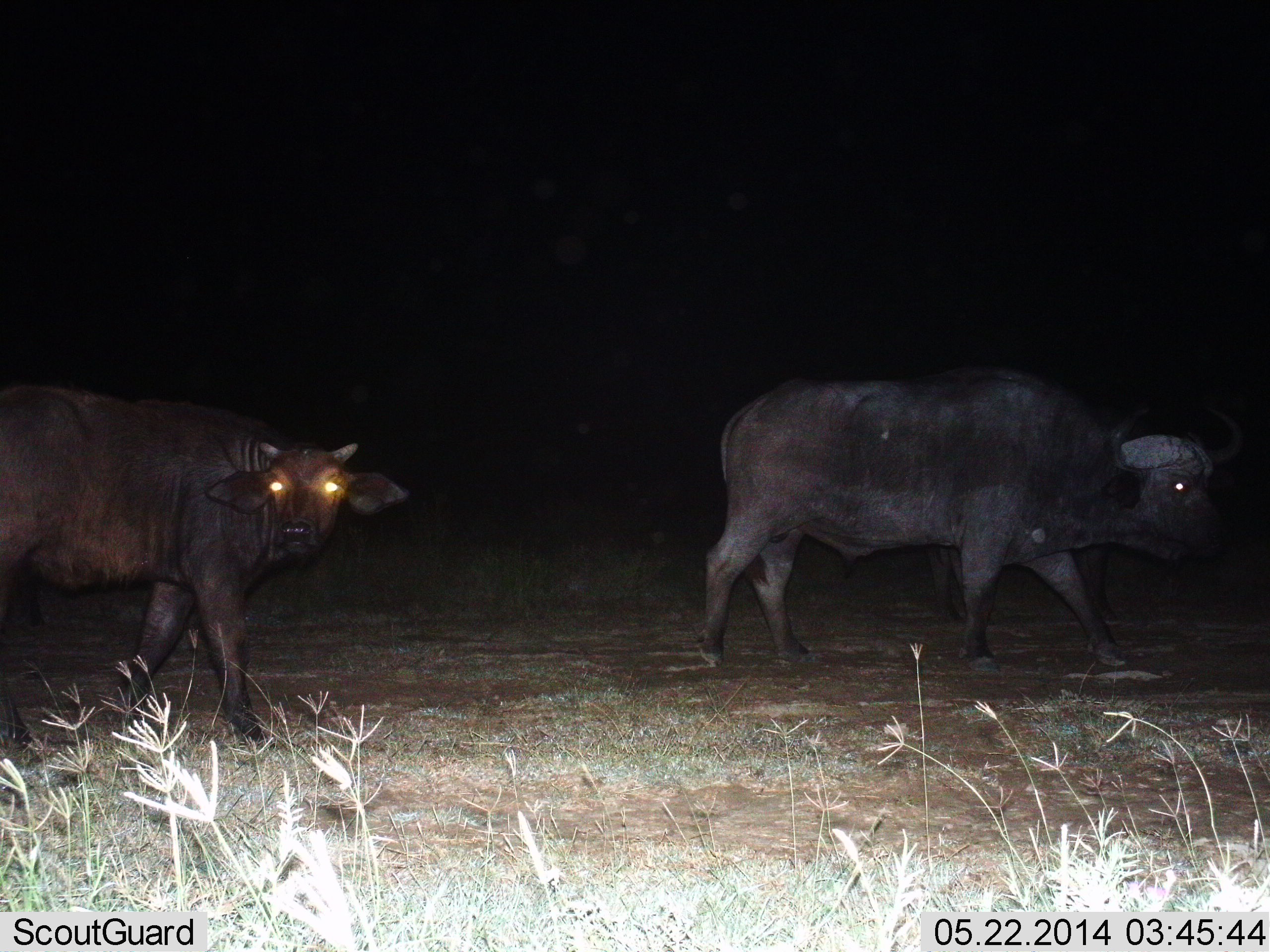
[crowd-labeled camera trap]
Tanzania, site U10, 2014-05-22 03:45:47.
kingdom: Animalia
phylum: Chordata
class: Mammalia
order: Artiodactyla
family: Bovidae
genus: Syncerus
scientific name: Syncerus caffer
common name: cape buffalo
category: buffalo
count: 2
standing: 0%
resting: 0%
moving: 100%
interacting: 0%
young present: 0%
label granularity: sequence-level